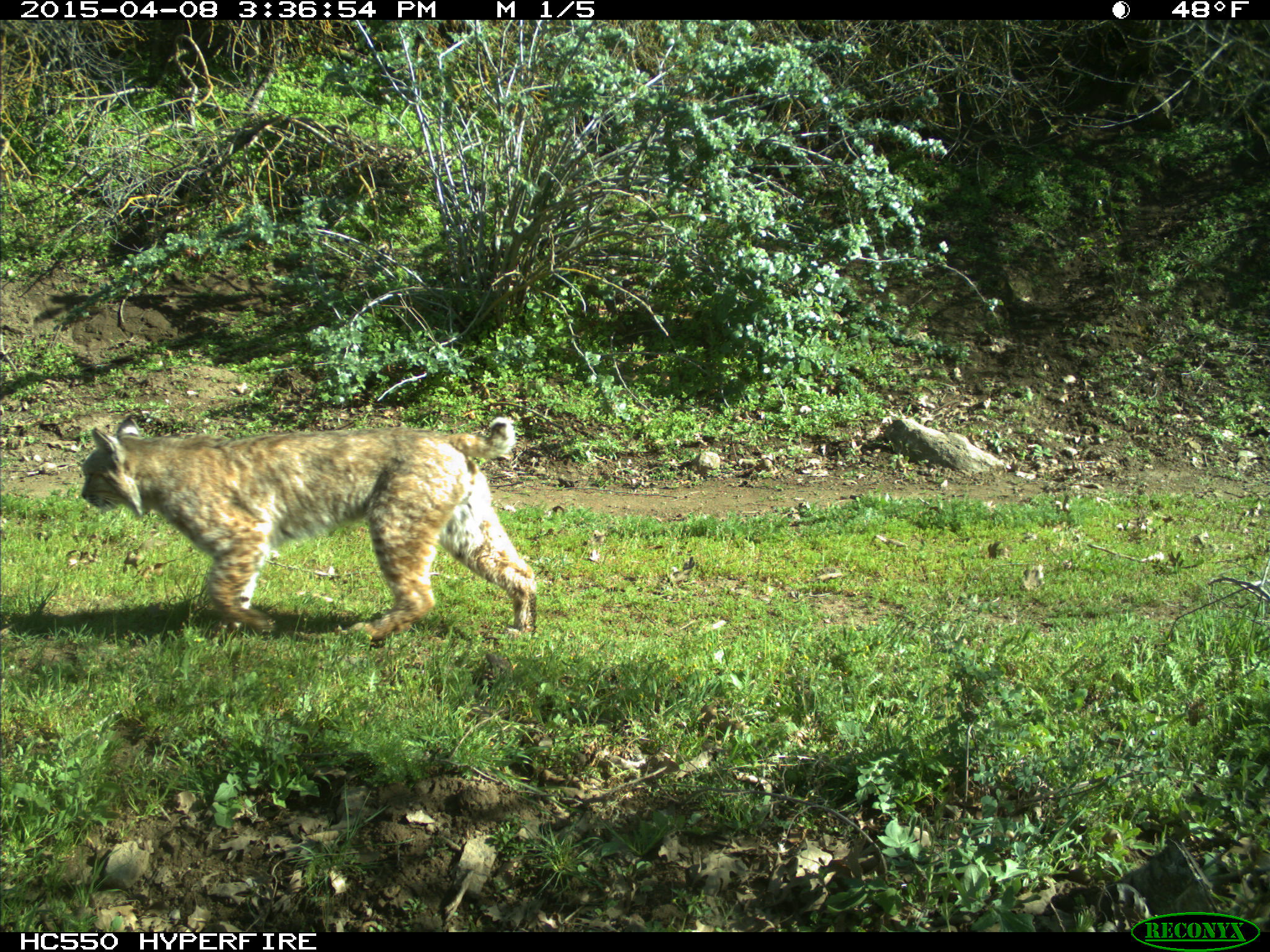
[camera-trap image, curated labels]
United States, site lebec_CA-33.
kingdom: Animalia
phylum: Chordata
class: Mammalia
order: Carnivora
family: Felidae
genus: Lynx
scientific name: Lynx rufus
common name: bobcat